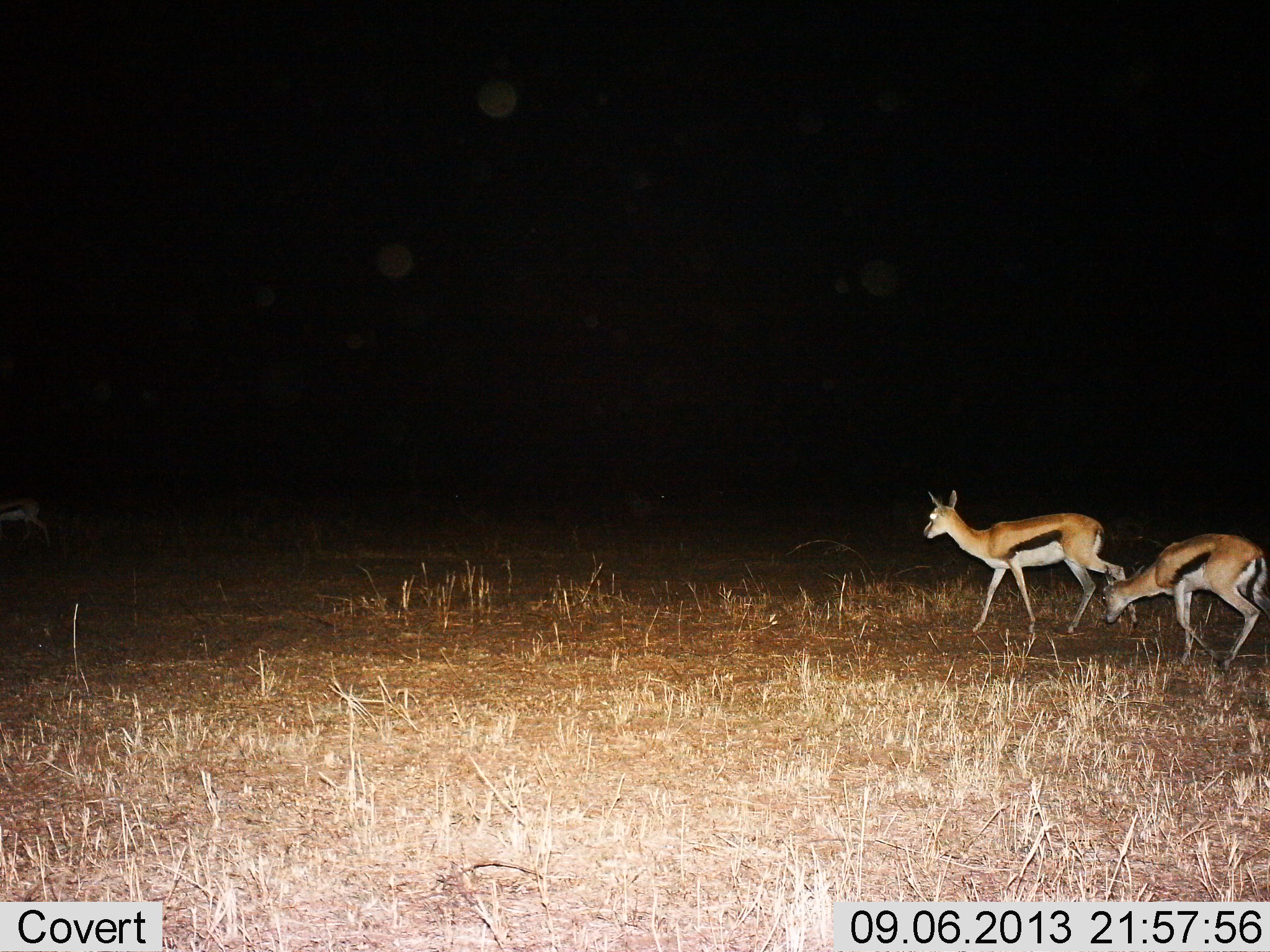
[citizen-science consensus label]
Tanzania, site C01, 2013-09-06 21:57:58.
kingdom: Animalia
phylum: Chordata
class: Mammalia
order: Artiodactyla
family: Bovidae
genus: Eudorcas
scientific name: Eudorcas thomsonii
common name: thomson's gazelle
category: gazellethomsons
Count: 2.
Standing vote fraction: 23%.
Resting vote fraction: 0%.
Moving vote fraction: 86%.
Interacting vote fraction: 3%.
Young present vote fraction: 0%.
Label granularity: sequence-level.